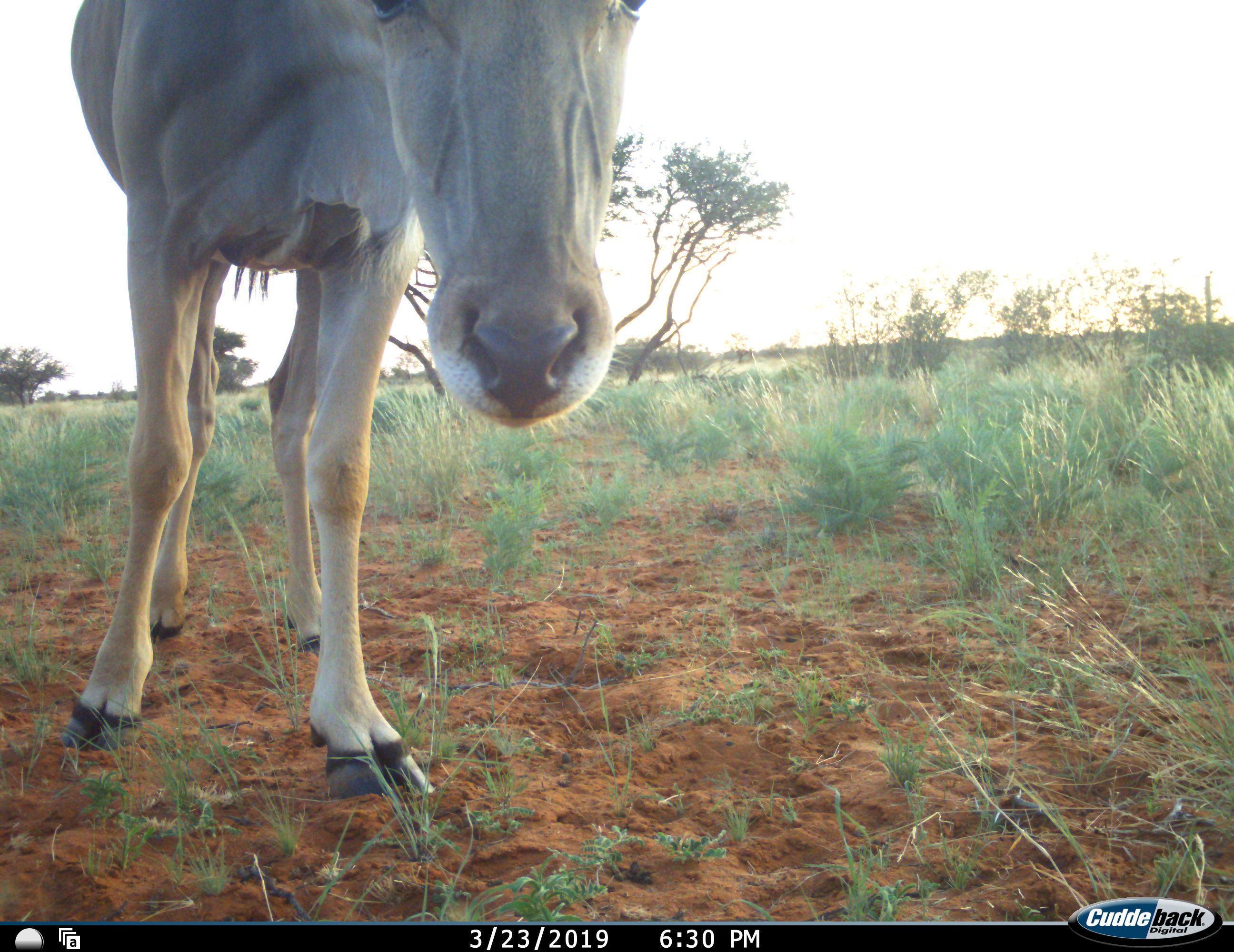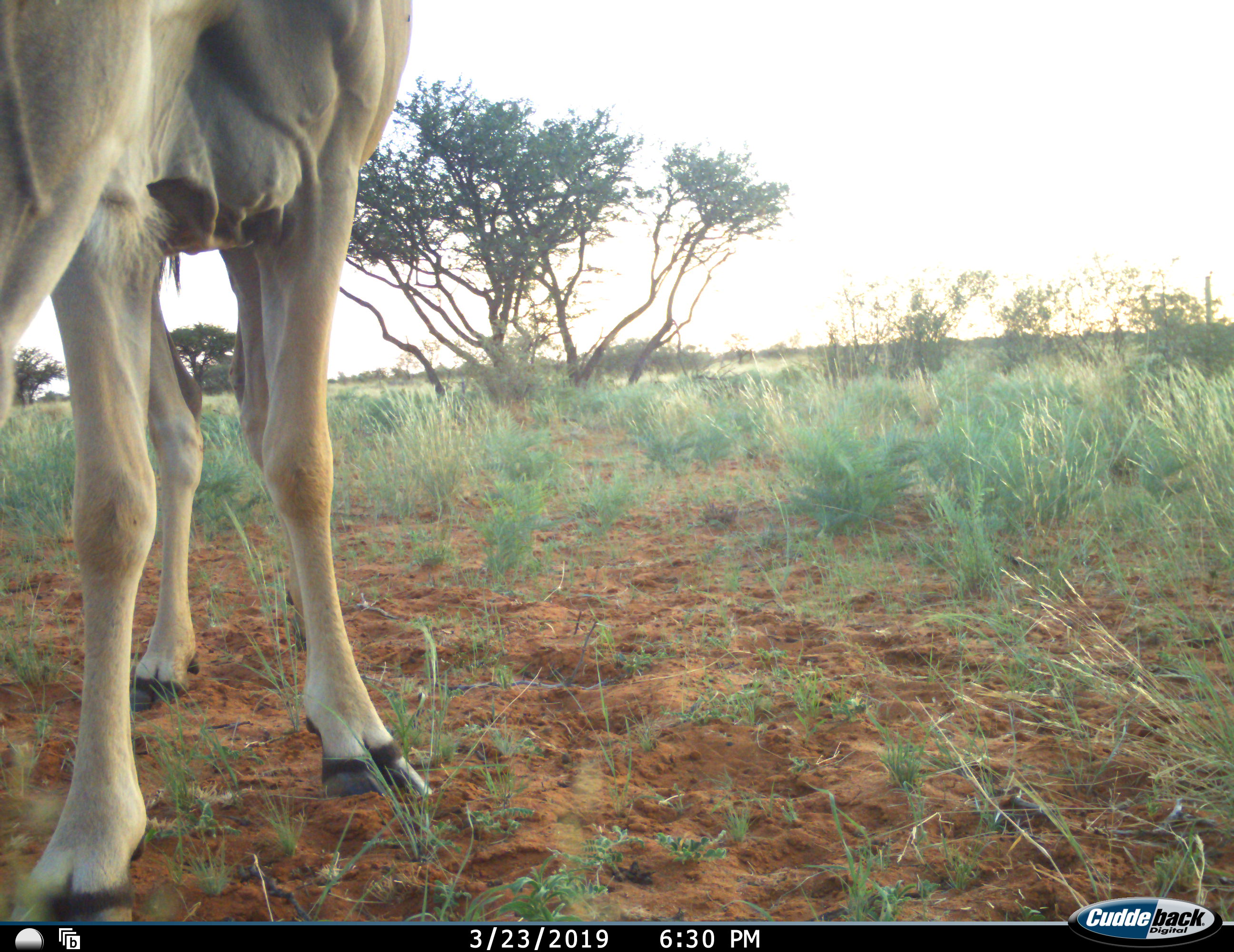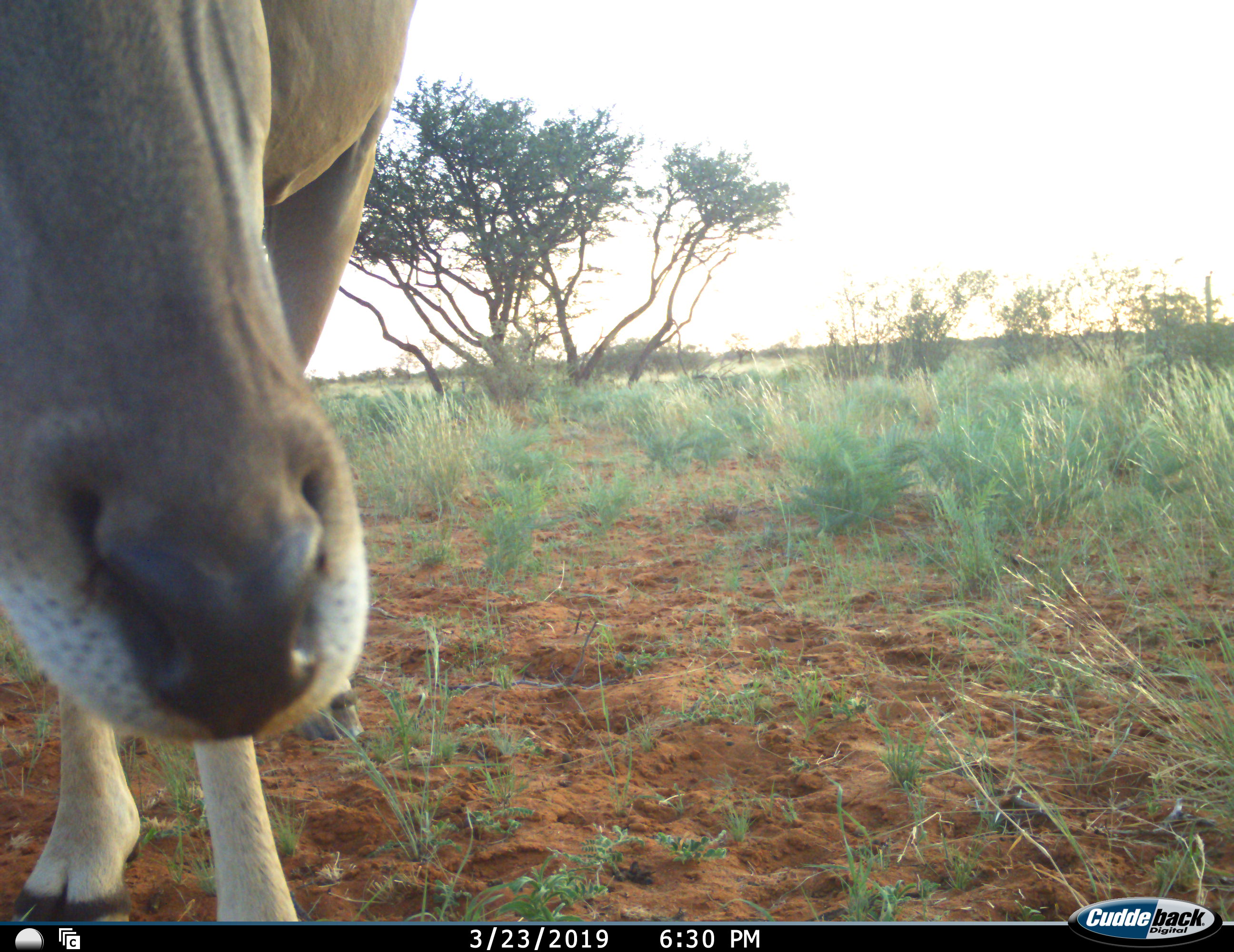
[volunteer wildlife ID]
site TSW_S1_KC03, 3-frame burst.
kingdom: Animalia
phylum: Chordata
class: Mammalia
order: Artiodactyla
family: Bovidae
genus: Tragelaphus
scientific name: Tragelaphus oryx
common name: eland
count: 1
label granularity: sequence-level